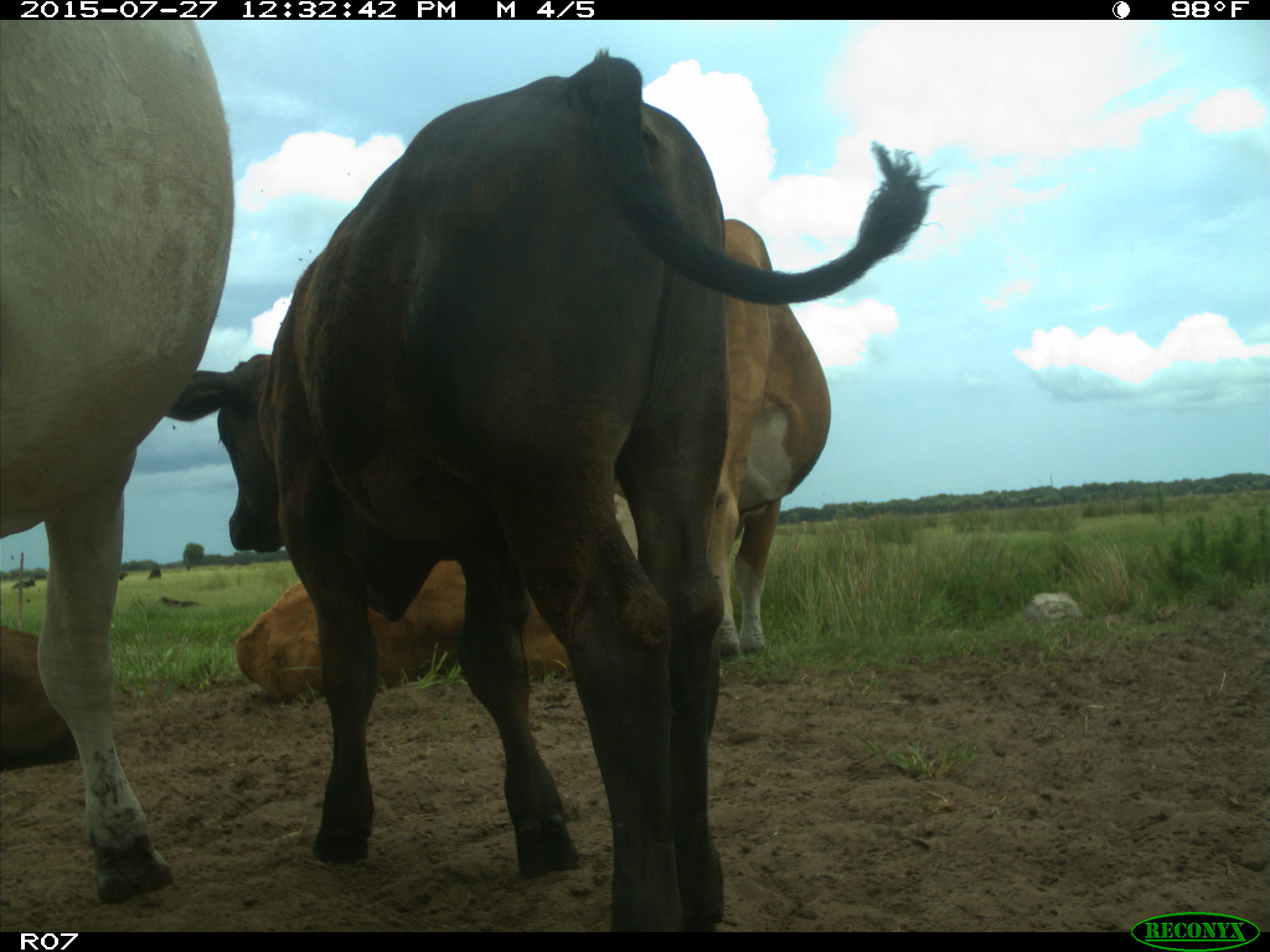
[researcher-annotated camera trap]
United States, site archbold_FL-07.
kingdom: Animalia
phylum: Chordata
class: Mammalia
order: Artiodactyla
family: Bovidae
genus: Bos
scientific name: Bos taurus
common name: domestic cow